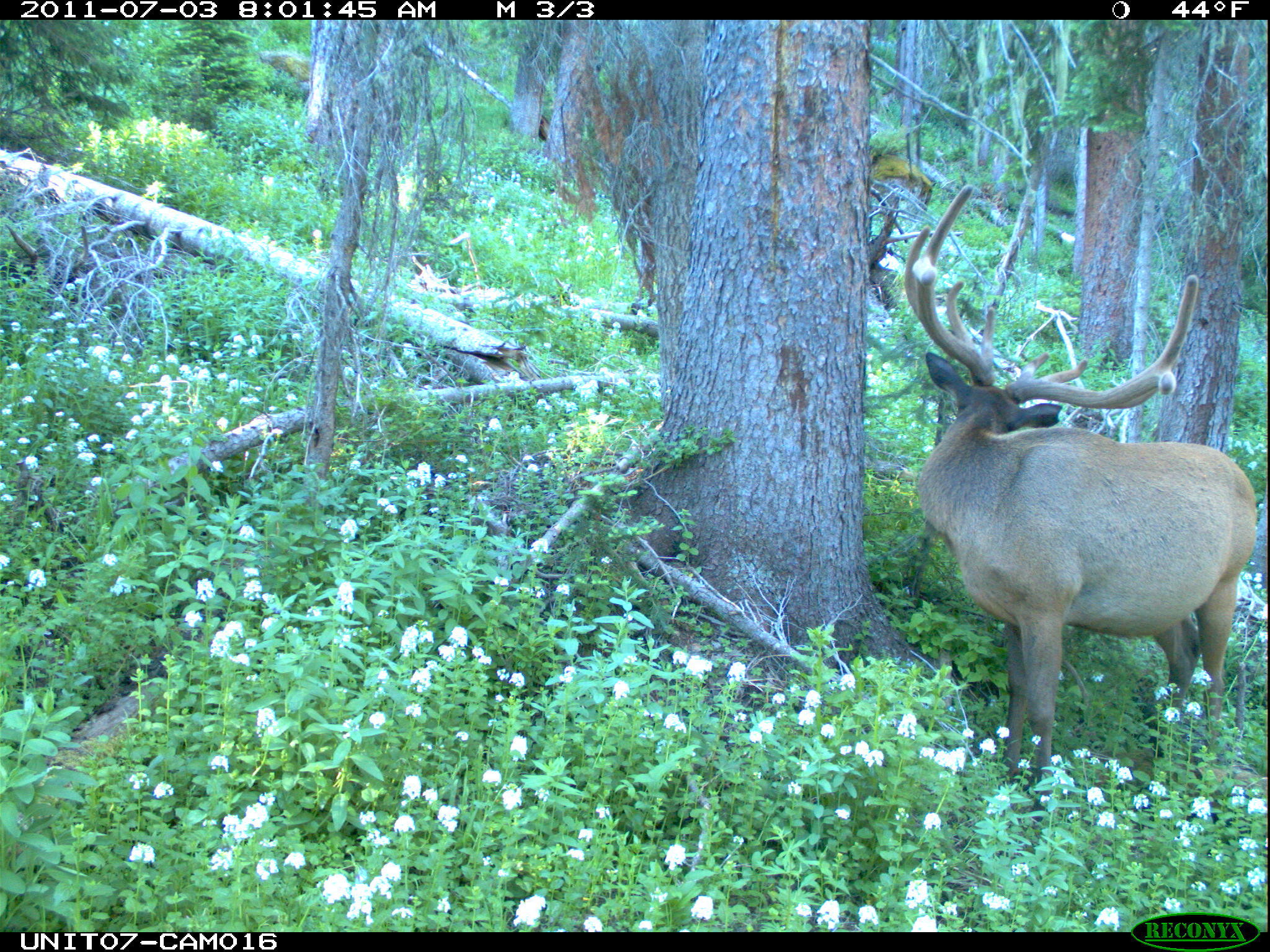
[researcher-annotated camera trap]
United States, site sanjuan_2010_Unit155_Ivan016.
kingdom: Animalia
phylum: Chordata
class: Mammalia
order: Artiodactyla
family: Cervidae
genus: Cervus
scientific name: Cervus elaphus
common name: red deer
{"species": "Cervus elaphus (red deer)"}